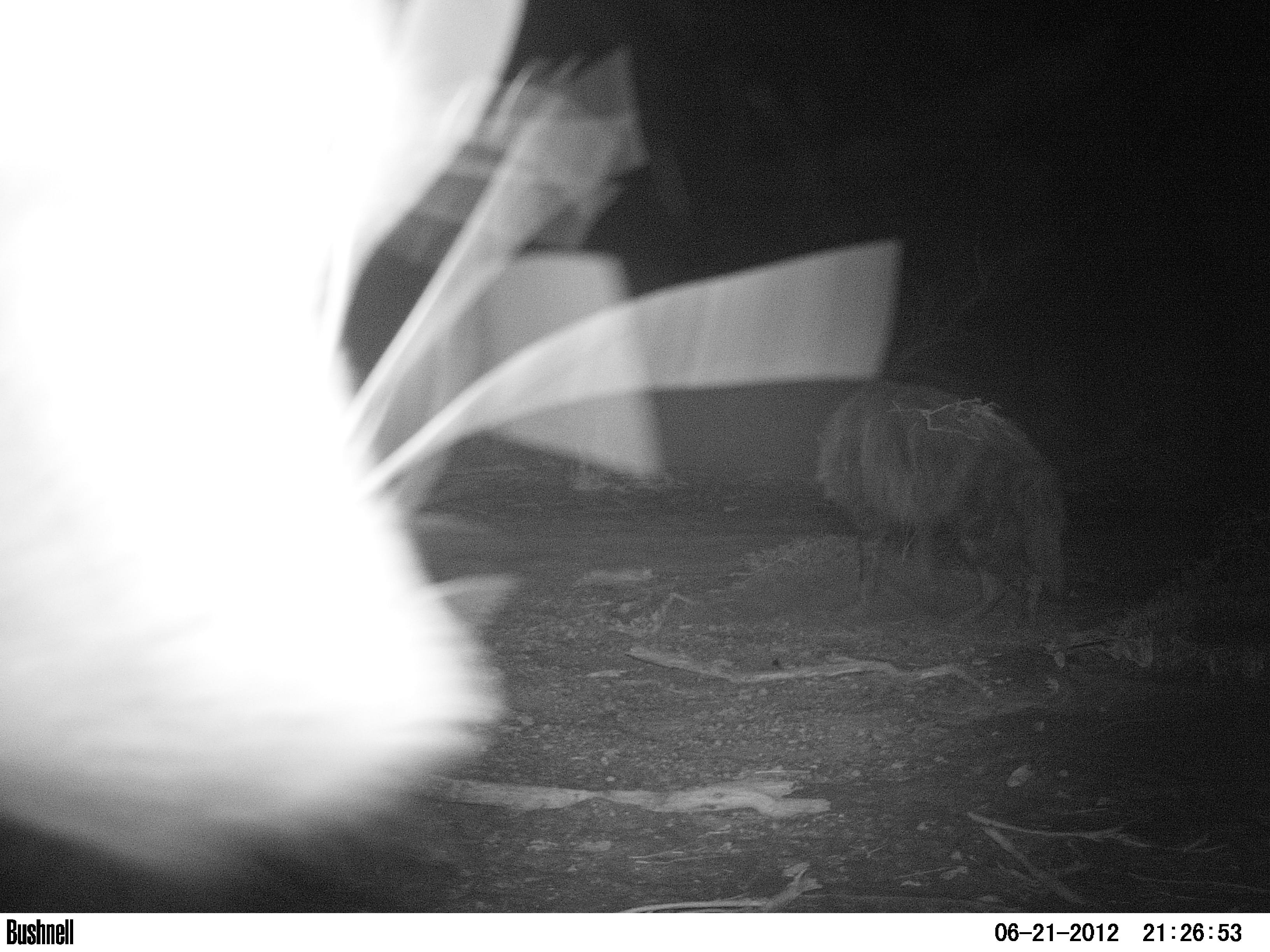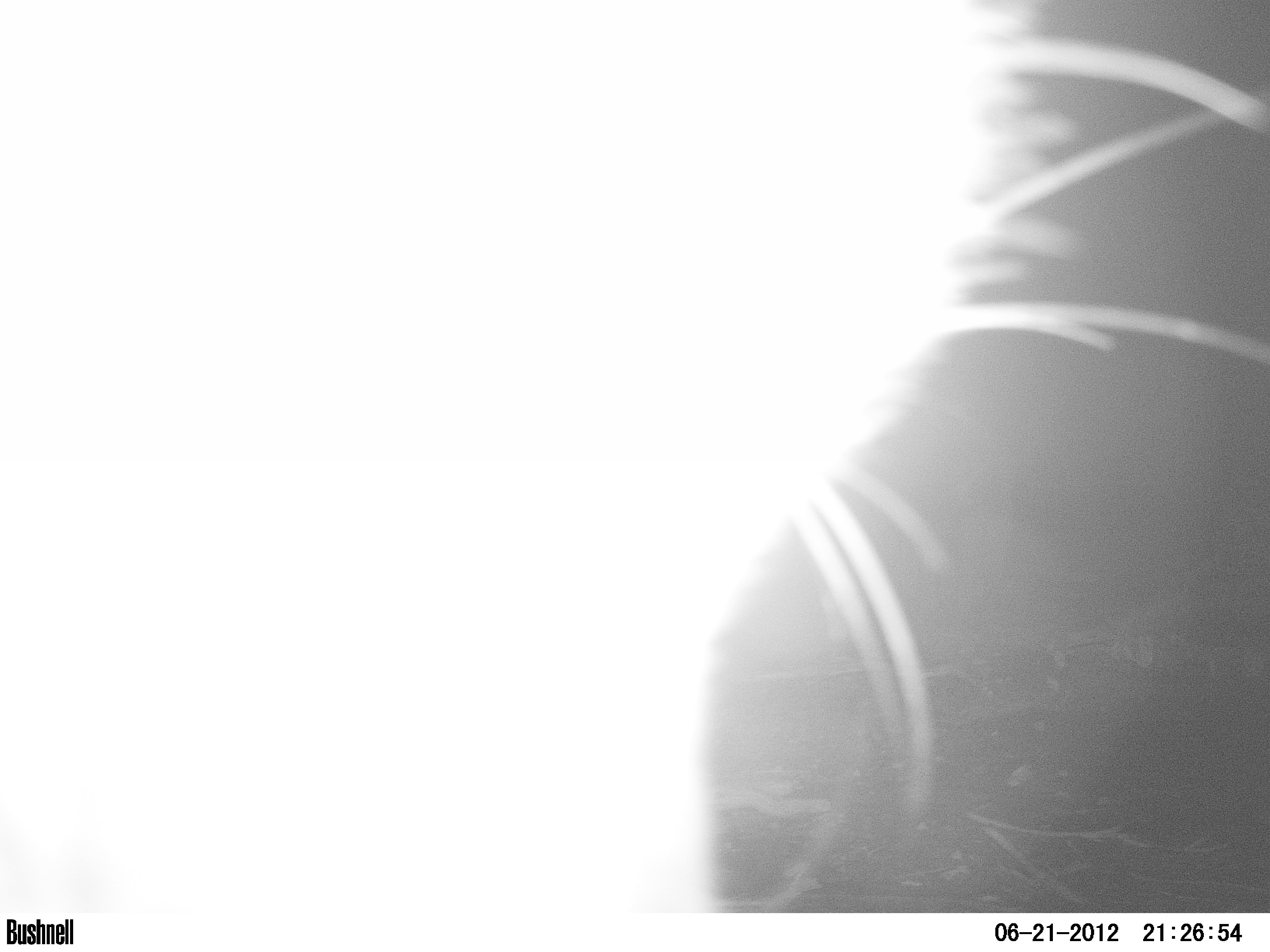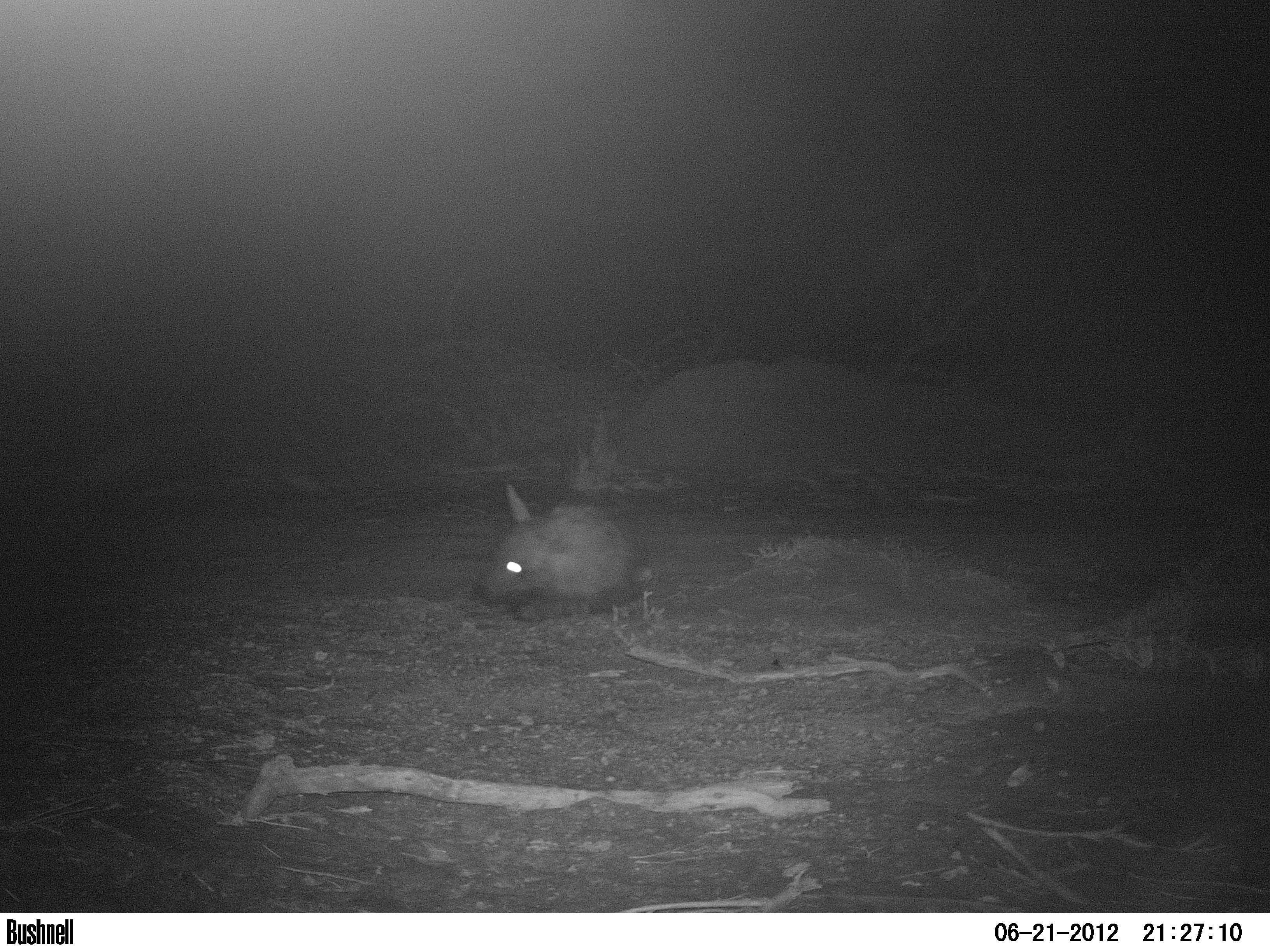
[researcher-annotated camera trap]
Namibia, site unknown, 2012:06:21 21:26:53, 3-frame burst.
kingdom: Animalia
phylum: Chordata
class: Mammalia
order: Carnivora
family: Hyaenidae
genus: Parahyaena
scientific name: Parahyaena brunnea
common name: brown hyena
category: hyaena brunnea